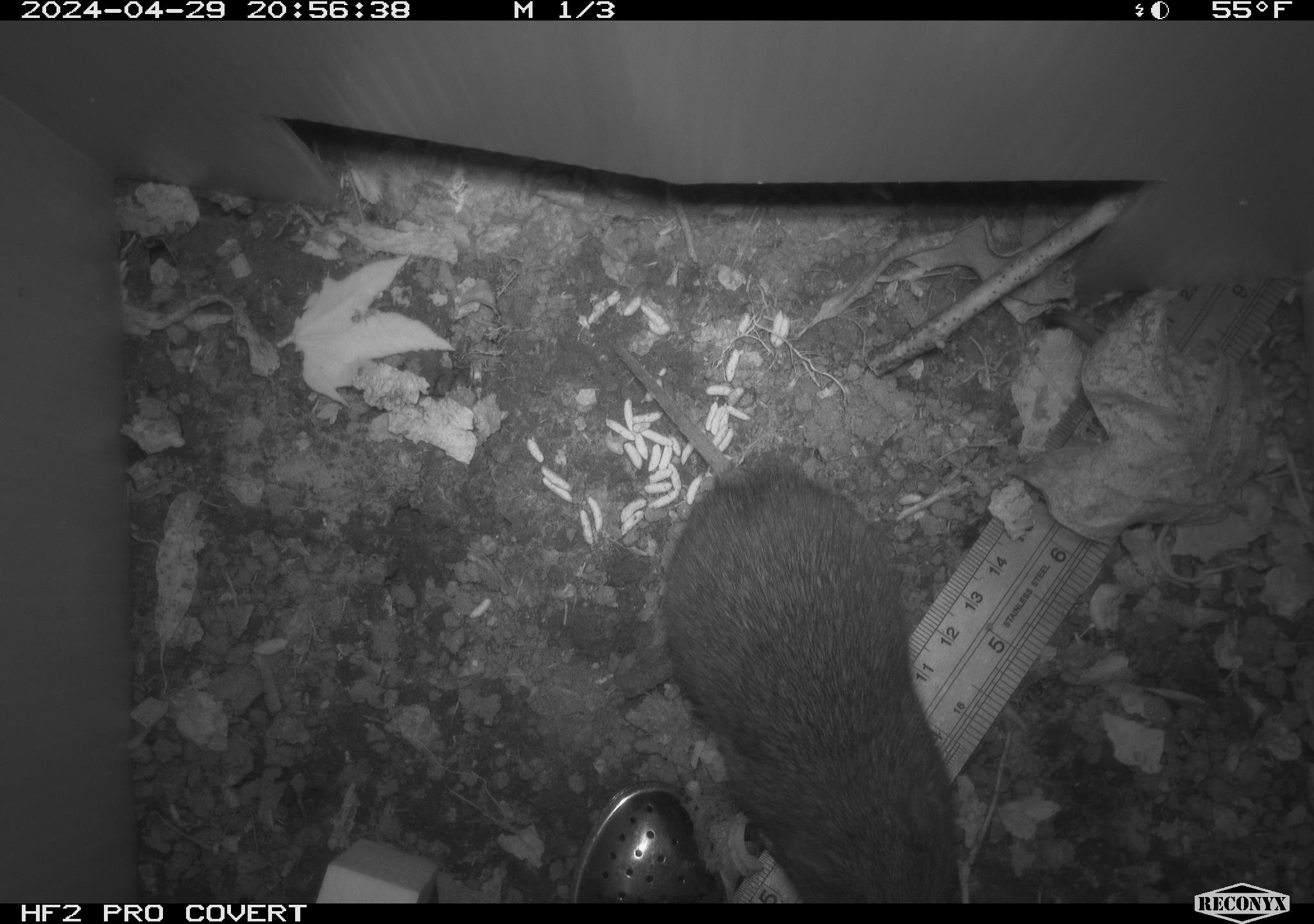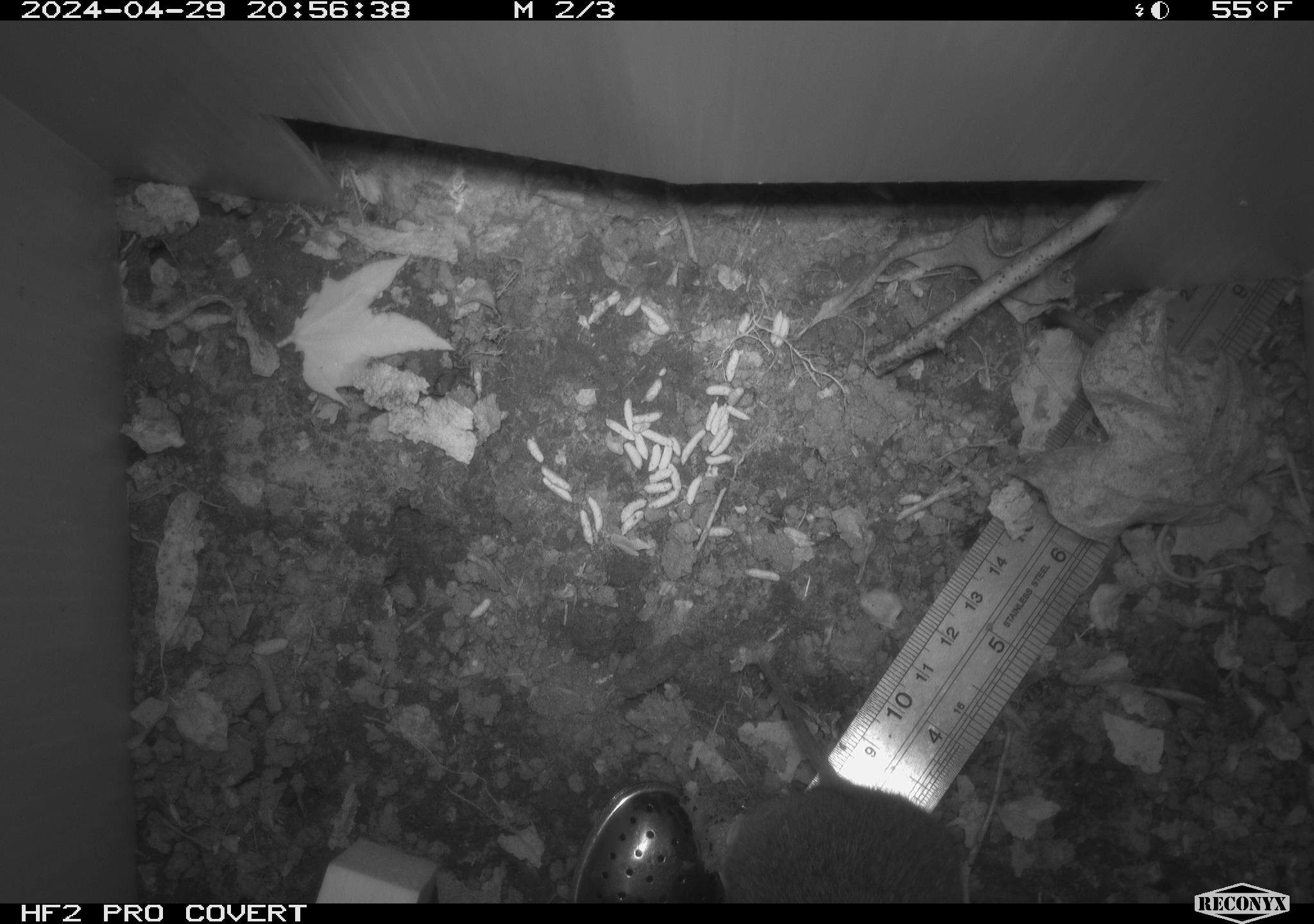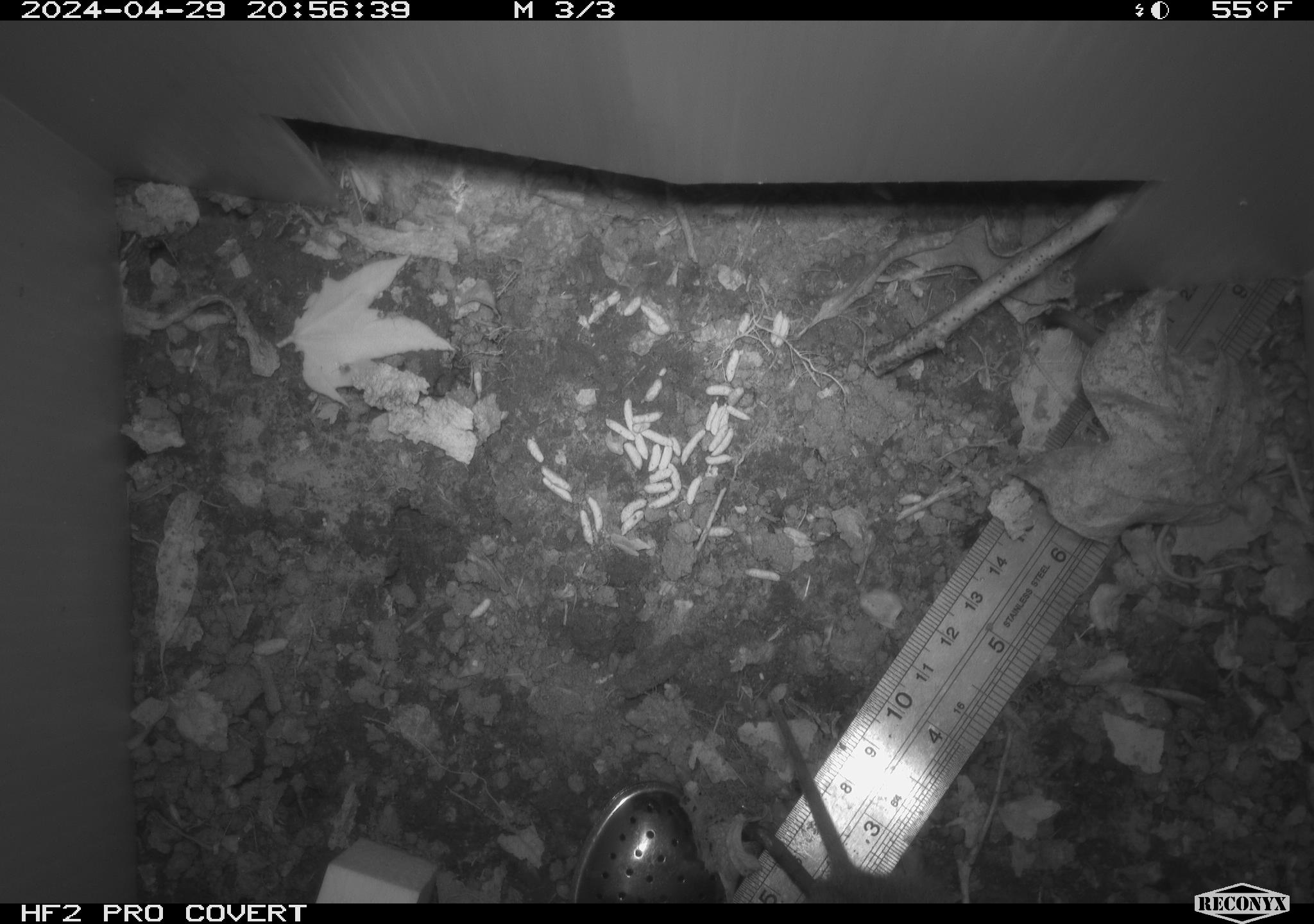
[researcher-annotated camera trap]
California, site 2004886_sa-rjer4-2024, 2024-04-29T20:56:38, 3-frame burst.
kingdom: Animalia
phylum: Chordata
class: Mammalia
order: Rodentia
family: Cricetidae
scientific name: Arvicolinae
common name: voles, lemmings, and muskrats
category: arvicolinae subfamily